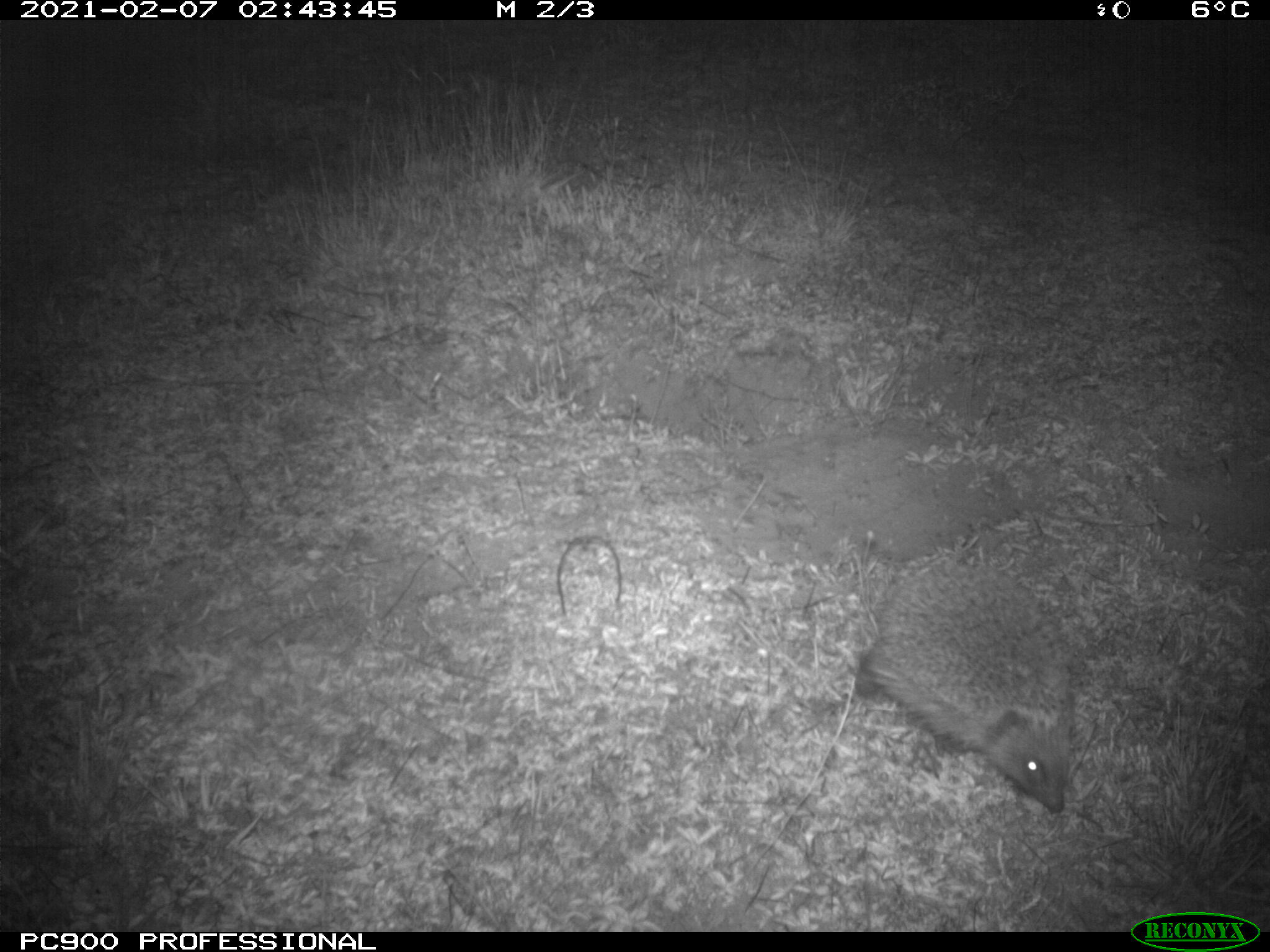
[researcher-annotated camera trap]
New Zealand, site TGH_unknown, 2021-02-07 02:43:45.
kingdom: Animalia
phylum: Chordata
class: Mammalia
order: Eulipotyphla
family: Erinaceidae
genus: Erinaceus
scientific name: Erinaceus europaeus europaeus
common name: european hedgehog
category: hedgehog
Hedgehog (european hedgehog) (Erinaceus europaeus europaeus).